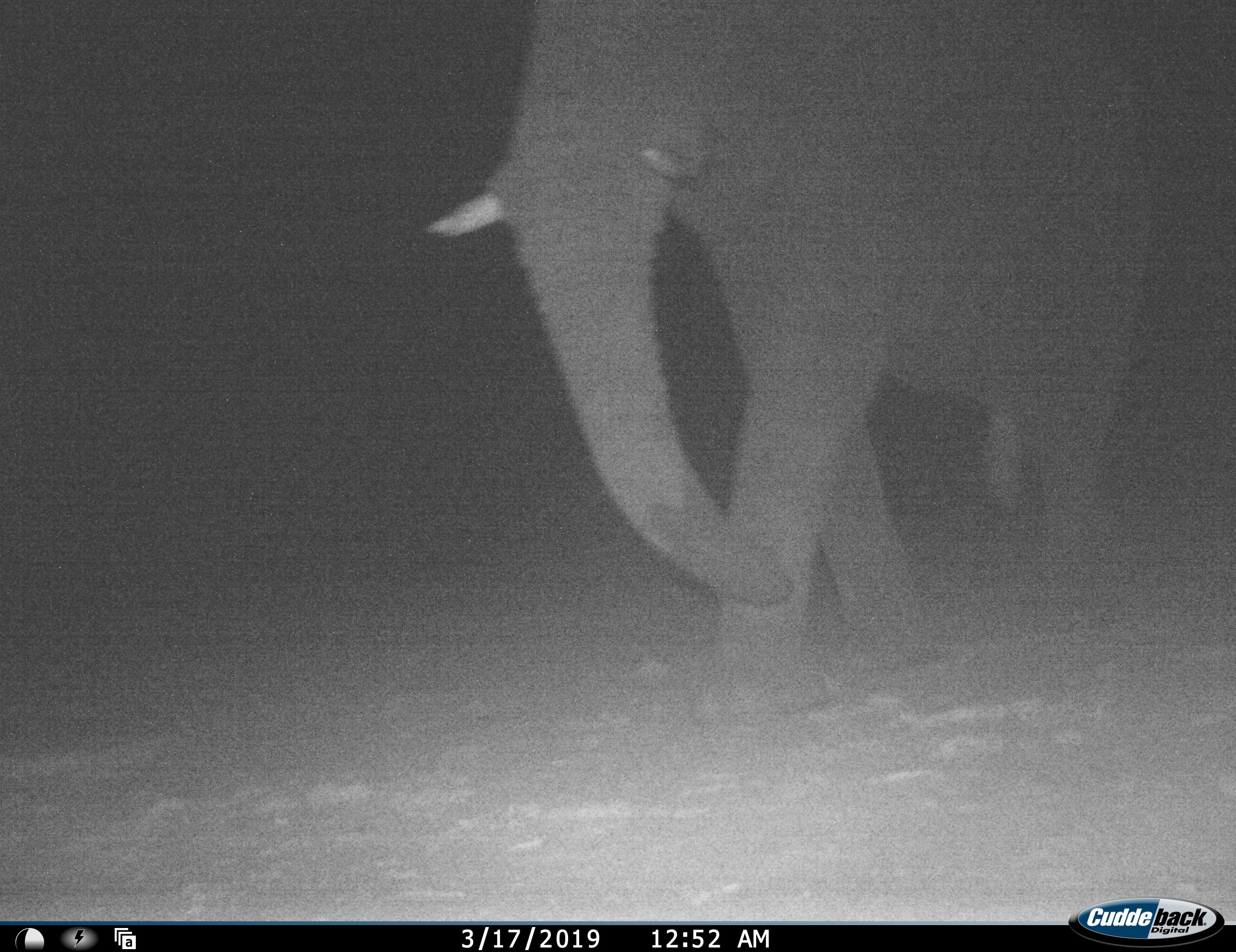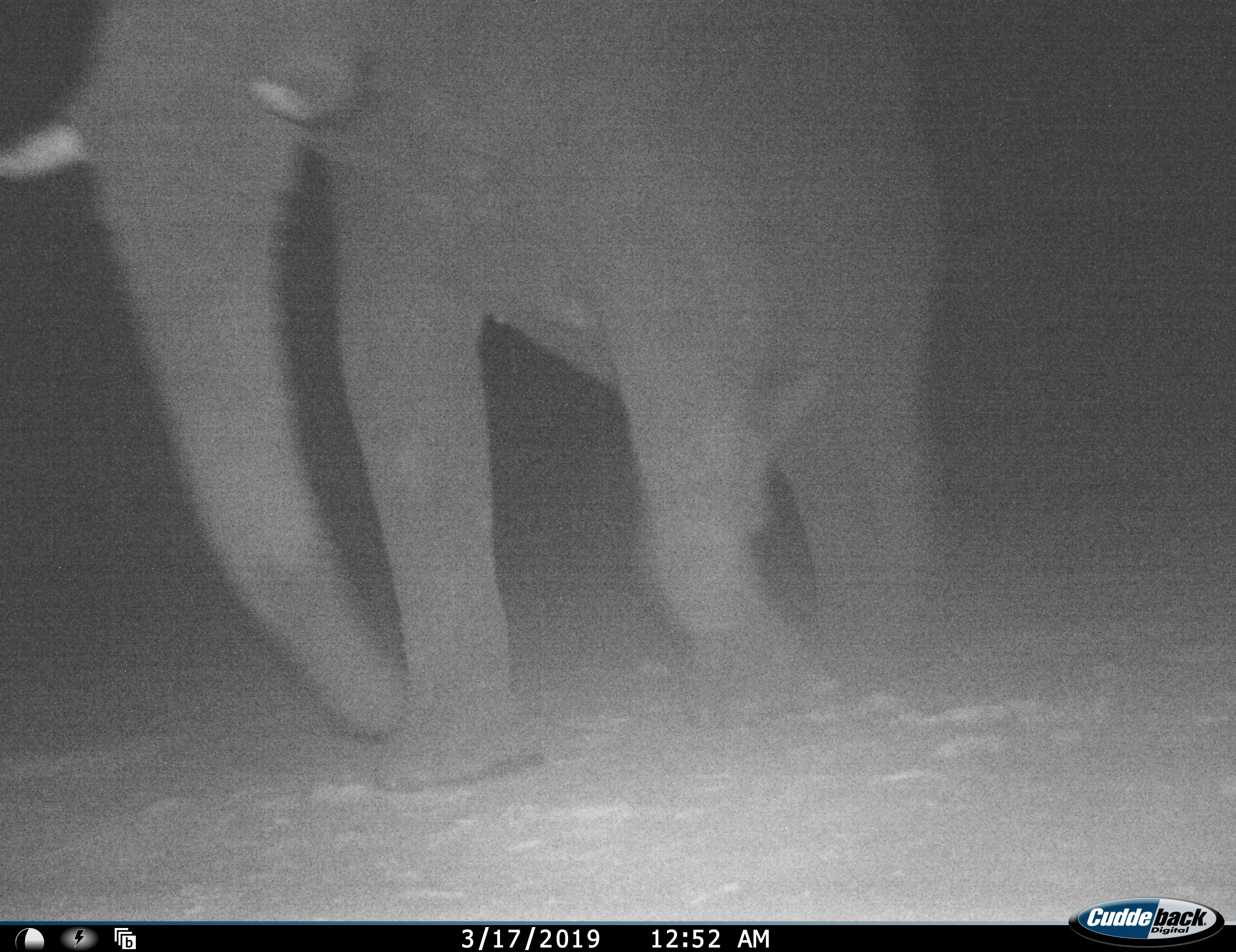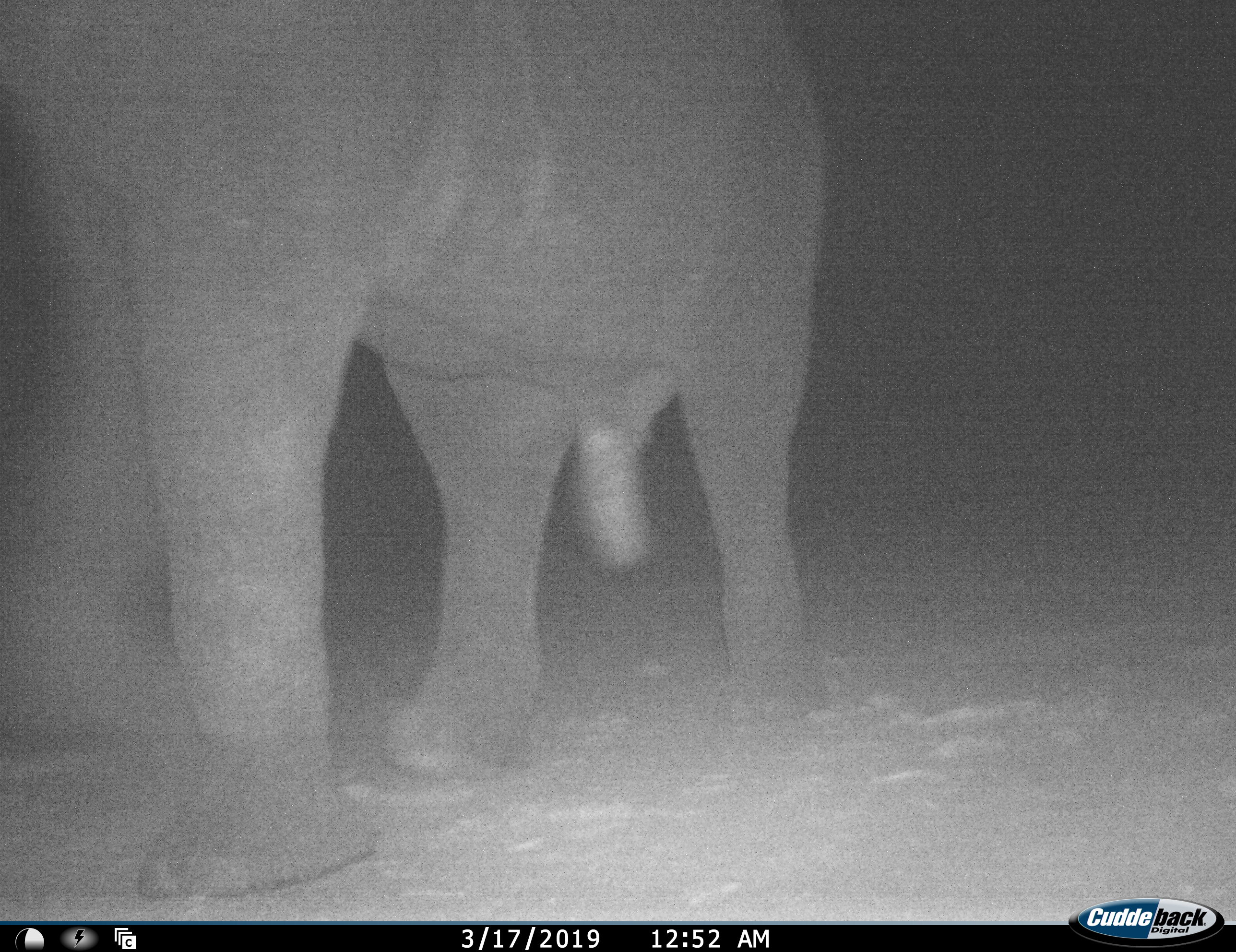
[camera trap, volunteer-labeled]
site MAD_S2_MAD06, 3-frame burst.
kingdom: Animalia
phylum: Chordata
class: Mammalia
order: Proboscidea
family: Elephantidae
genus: Loxodonta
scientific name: Loxodonta africana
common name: african bush elephant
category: elephant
Elephant (african bush elephant) (Loxodonta africana), count 1. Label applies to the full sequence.